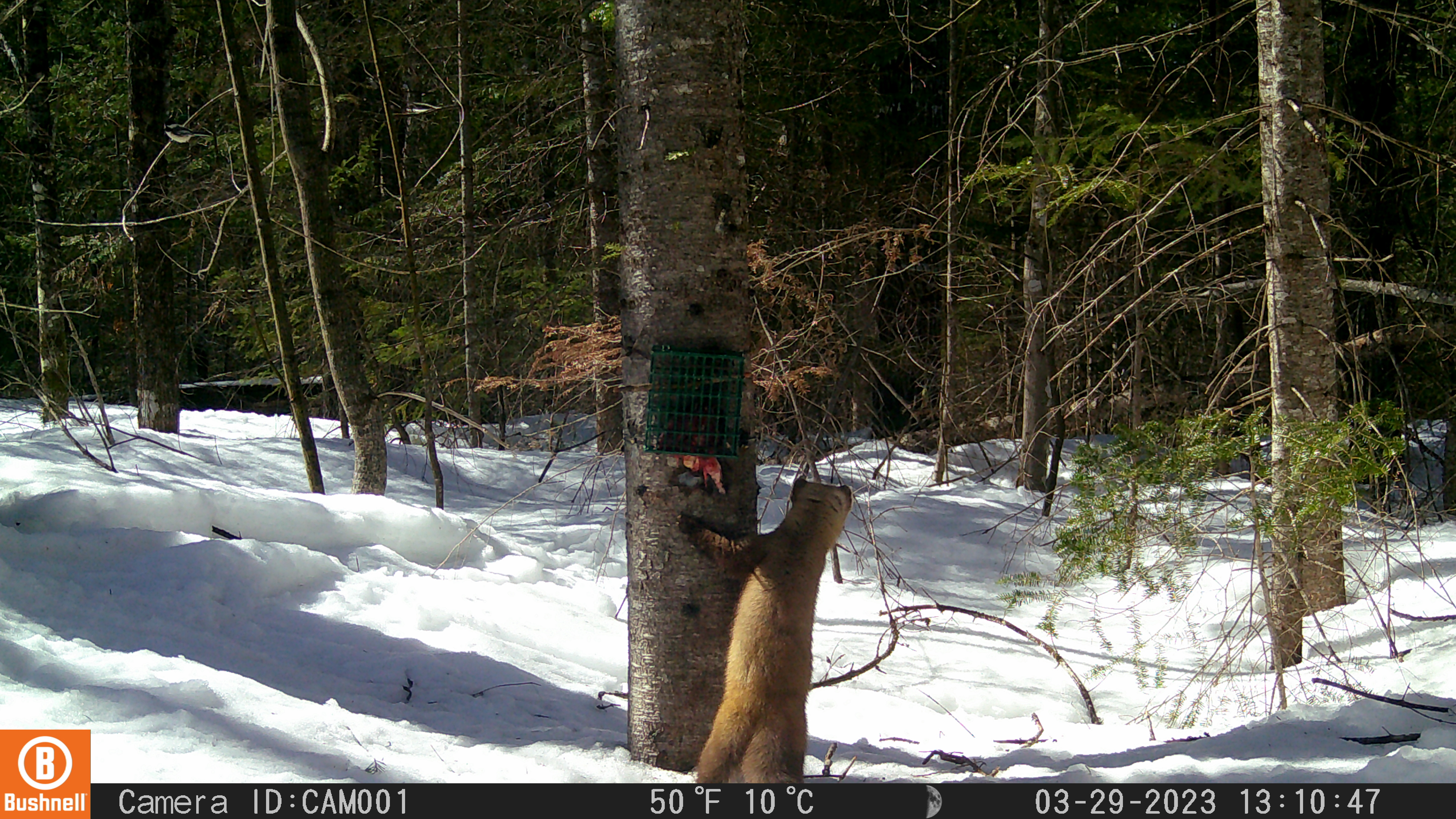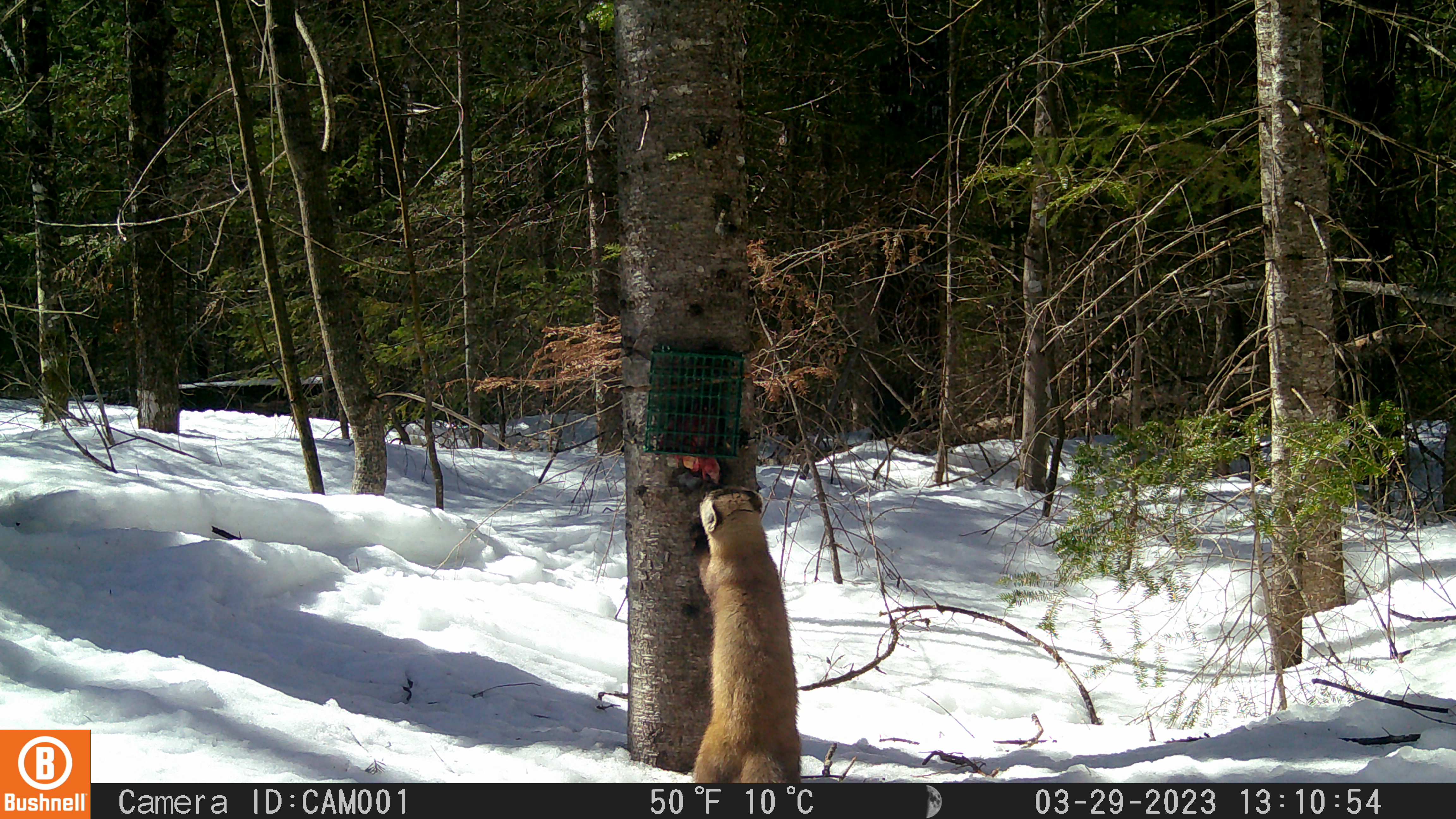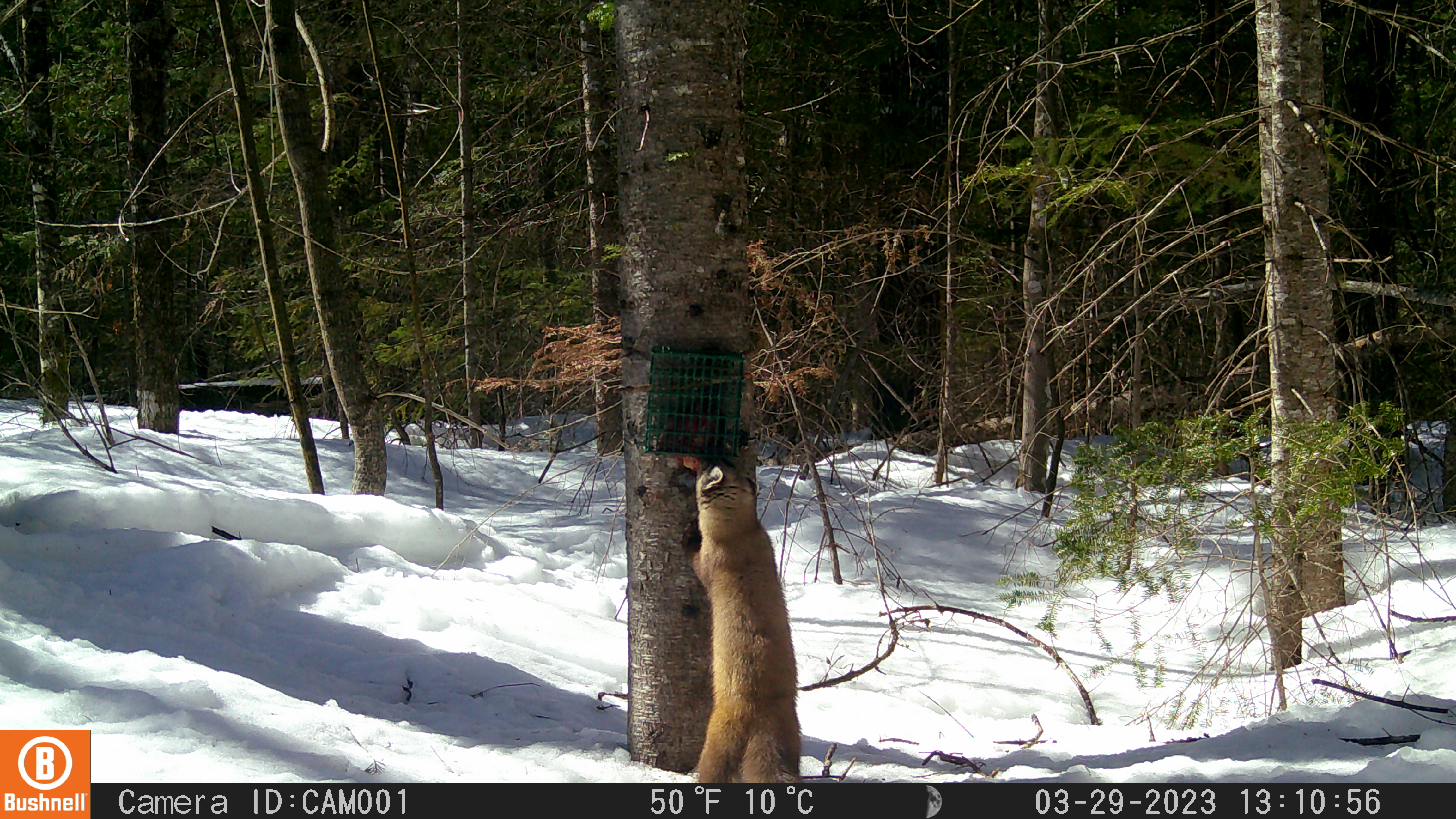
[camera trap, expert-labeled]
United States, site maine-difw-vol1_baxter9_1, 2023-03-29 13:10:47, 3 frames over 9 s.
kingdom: Animalia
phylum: Chordata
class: Mammalia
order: Carnivora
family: Mustelidae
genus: Martes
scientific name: Martes americana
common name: american marten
American marten (Martes americana).